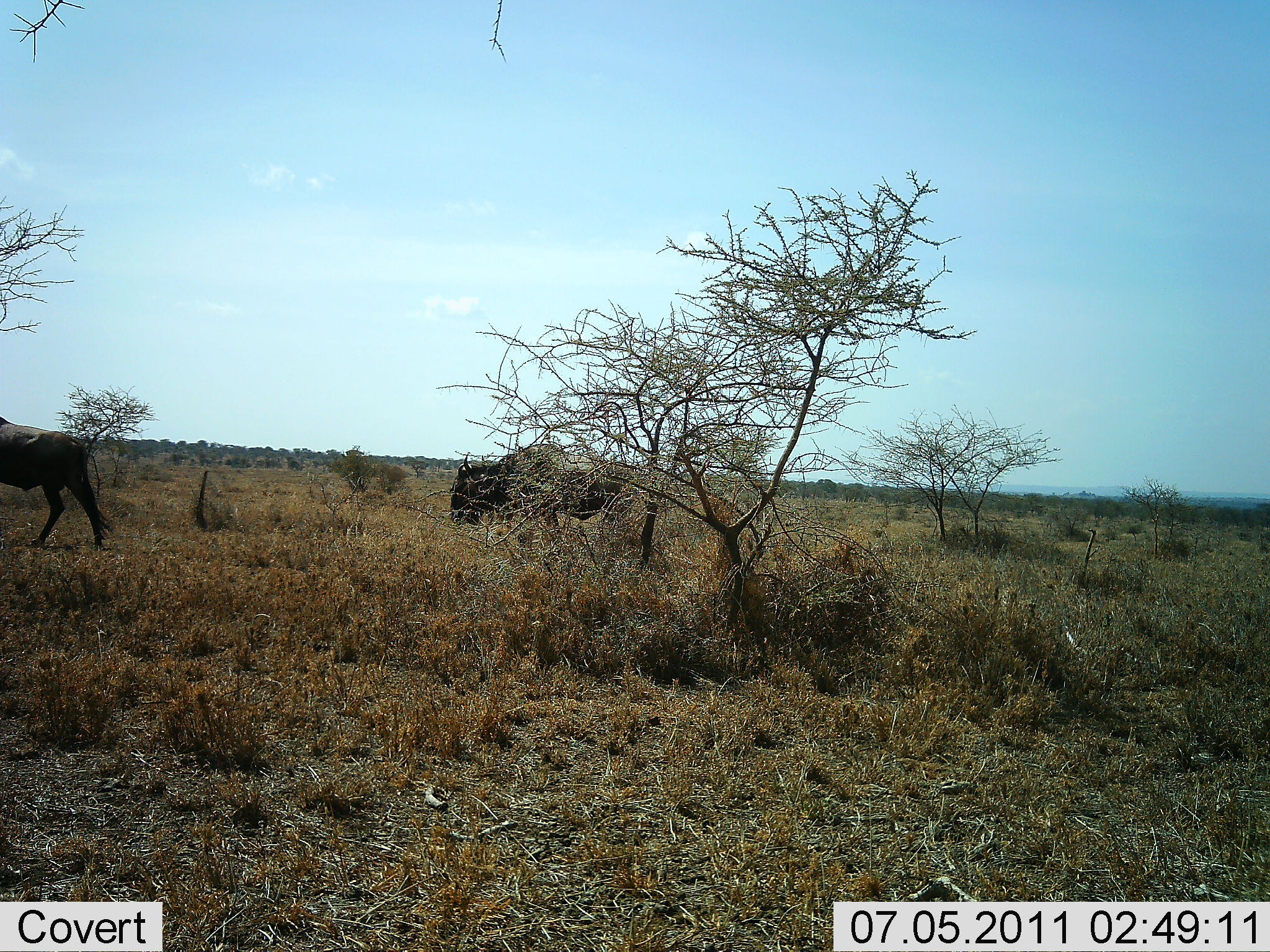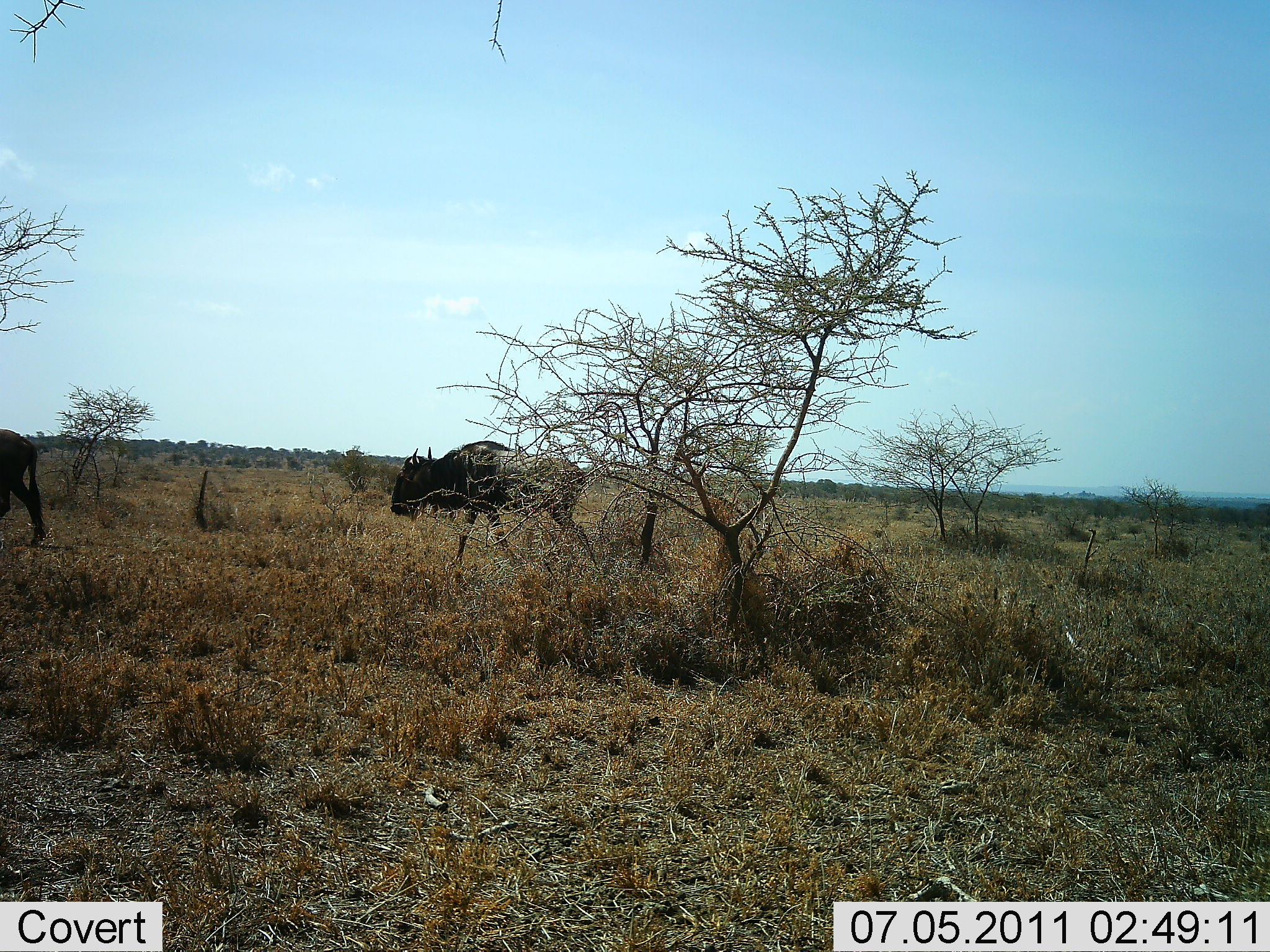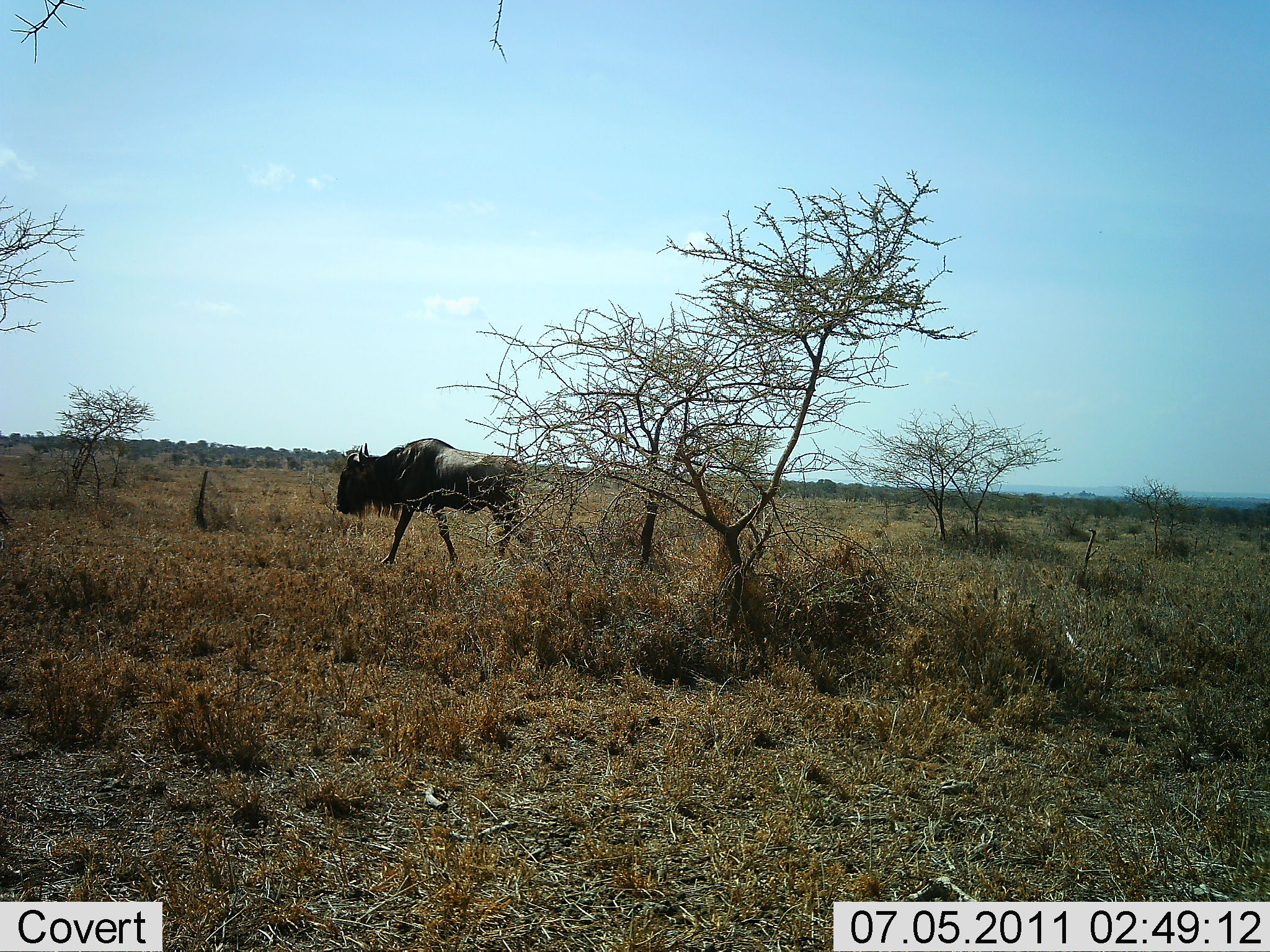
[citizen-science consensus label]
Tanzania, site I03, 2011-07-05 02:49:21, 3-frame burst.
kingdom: Animalia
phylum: Chordata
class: Mammalia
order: Artiodactyla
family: Bovidae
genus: Connochaetes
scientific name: Connochaetes taurinus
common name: blue wildebeest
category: wildebeest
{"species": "wildebeest (blue wildebeest) (Connochaetes taurinus)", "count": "2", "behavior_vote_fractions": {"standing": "20%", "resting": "0%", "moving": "80%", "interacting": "0%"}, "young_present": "0%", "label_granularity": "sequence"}